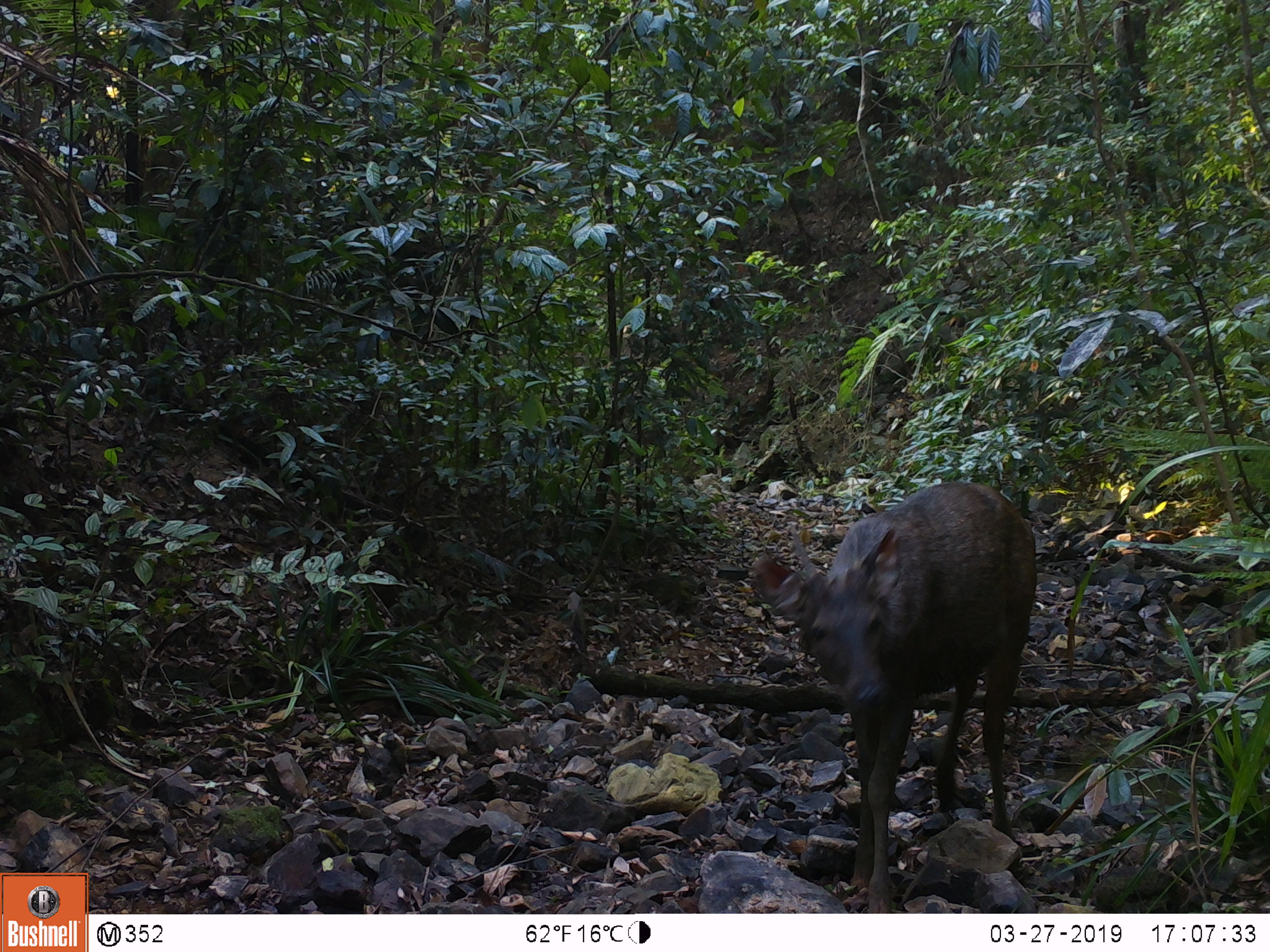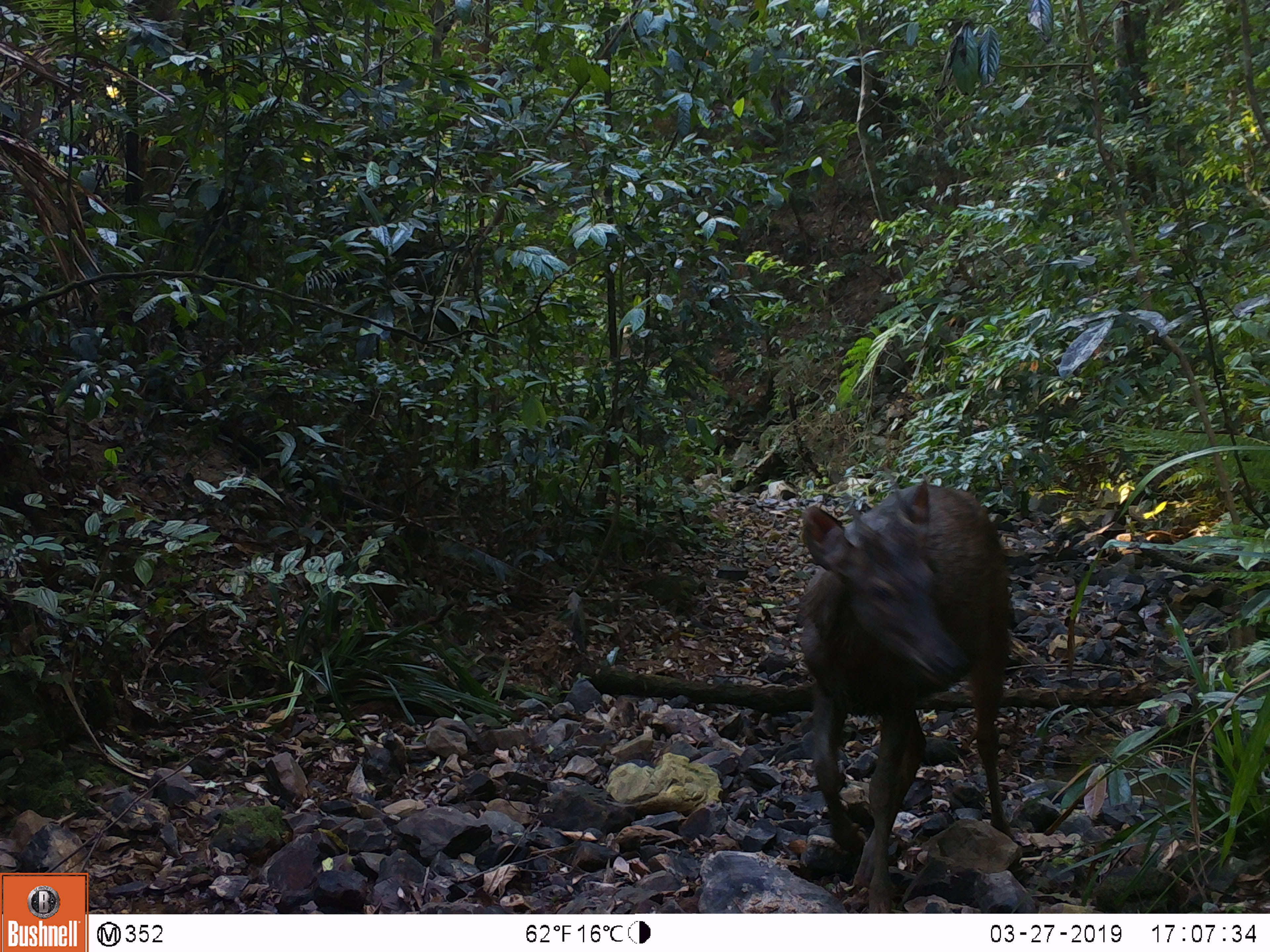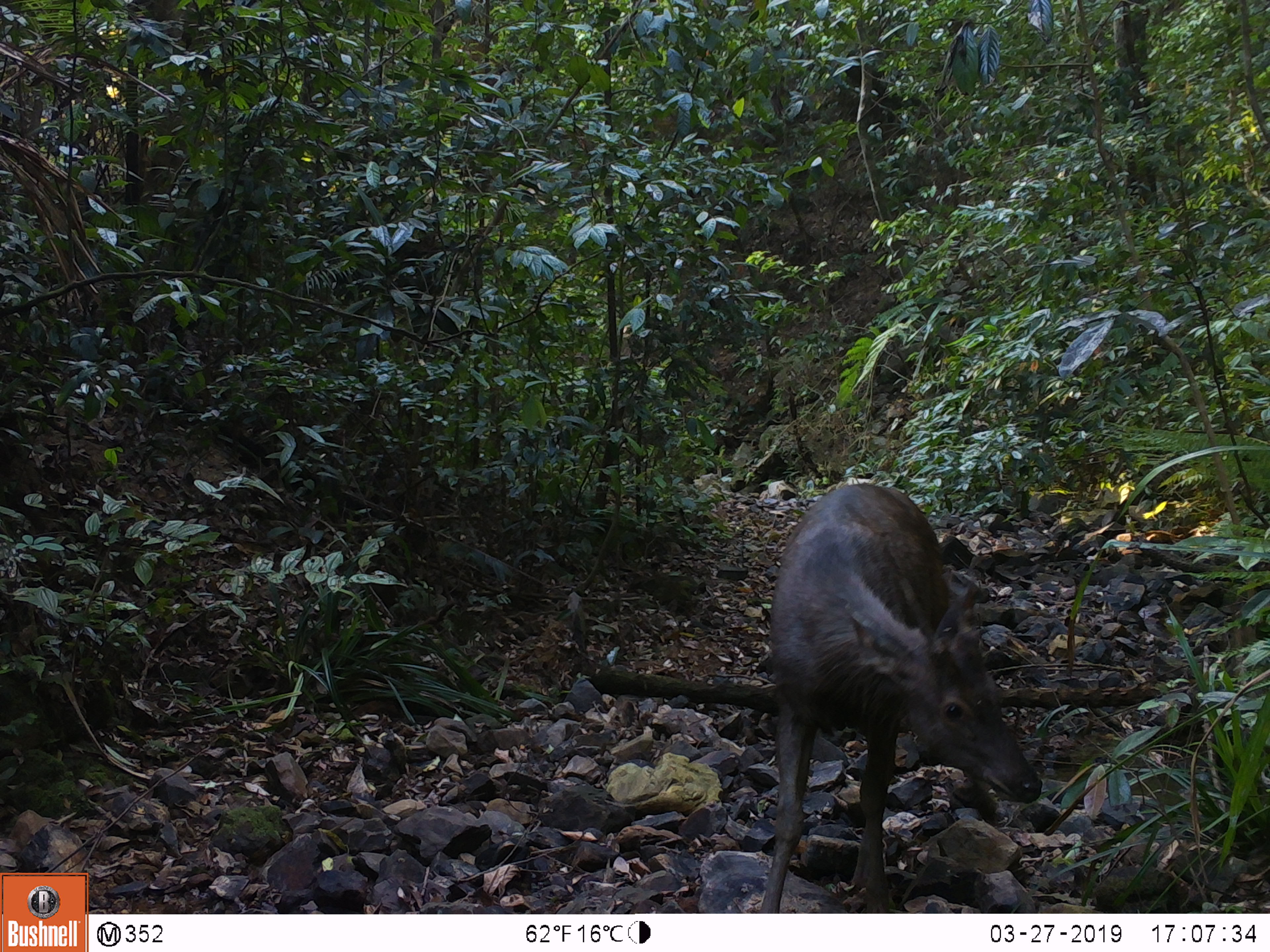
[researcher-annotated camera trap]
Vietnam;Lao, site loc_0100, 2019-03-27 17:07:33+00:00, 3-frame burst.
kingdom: Animalia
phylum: Chordata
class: Mammalia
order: Artiodactyla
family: Cervidae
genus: Rusa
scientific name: Rusa unicolor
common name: sambar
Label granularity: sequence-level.